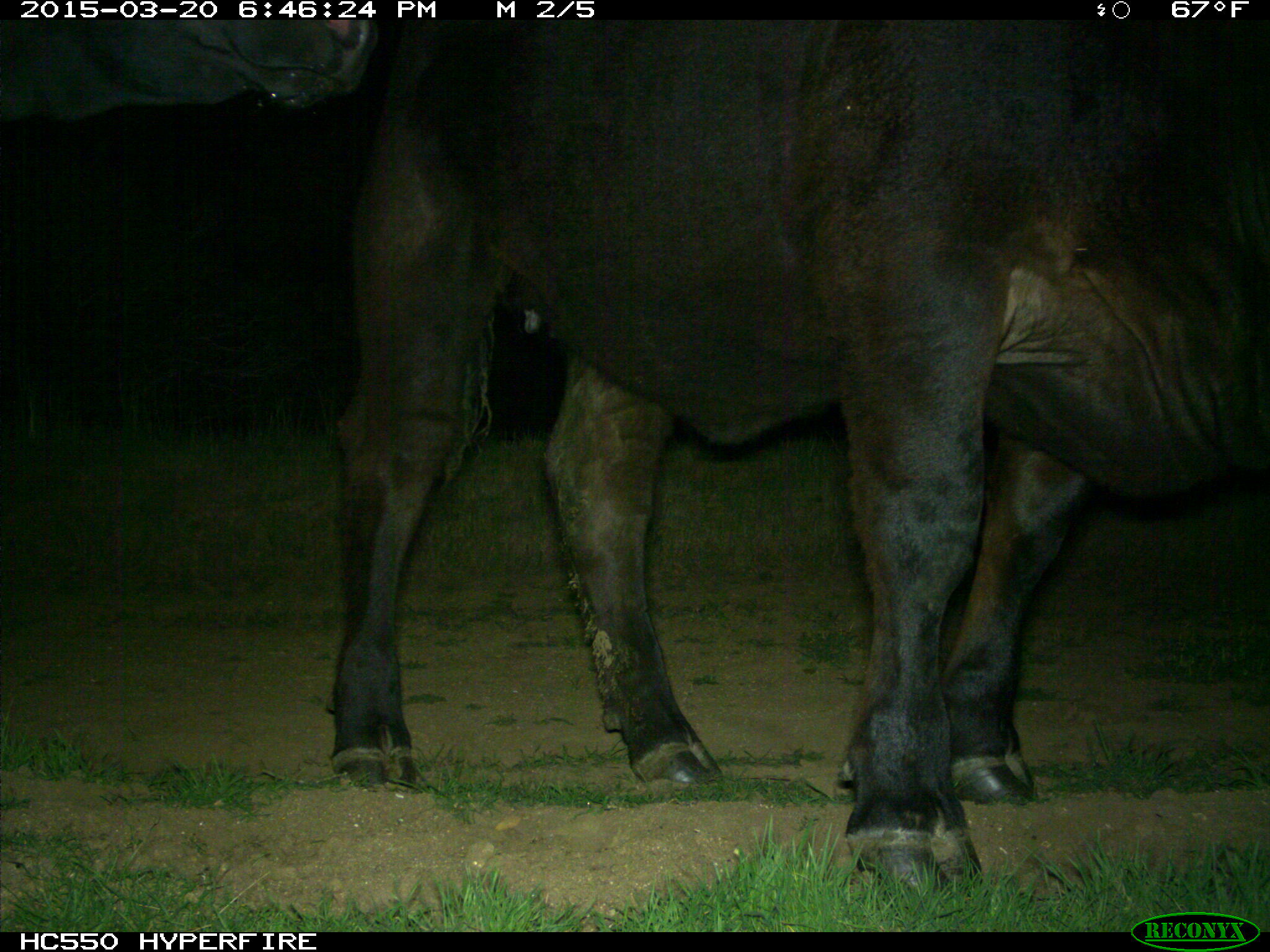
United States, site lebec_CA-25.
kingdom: Animalia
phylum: Chordata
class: Mammalia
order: Artiodactyla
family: Bovidae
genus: Bos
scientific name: Bos taurus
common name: domestic cow